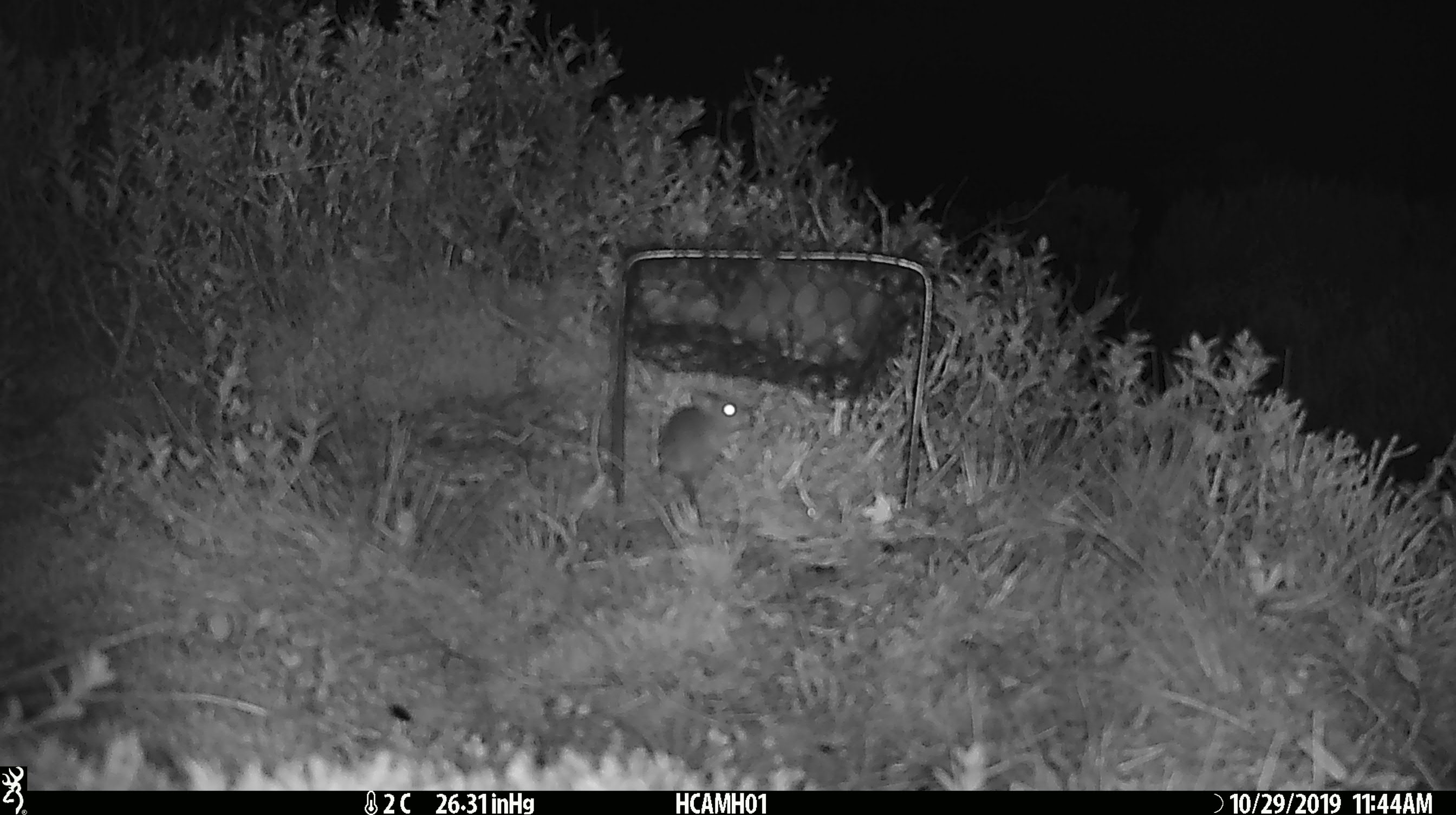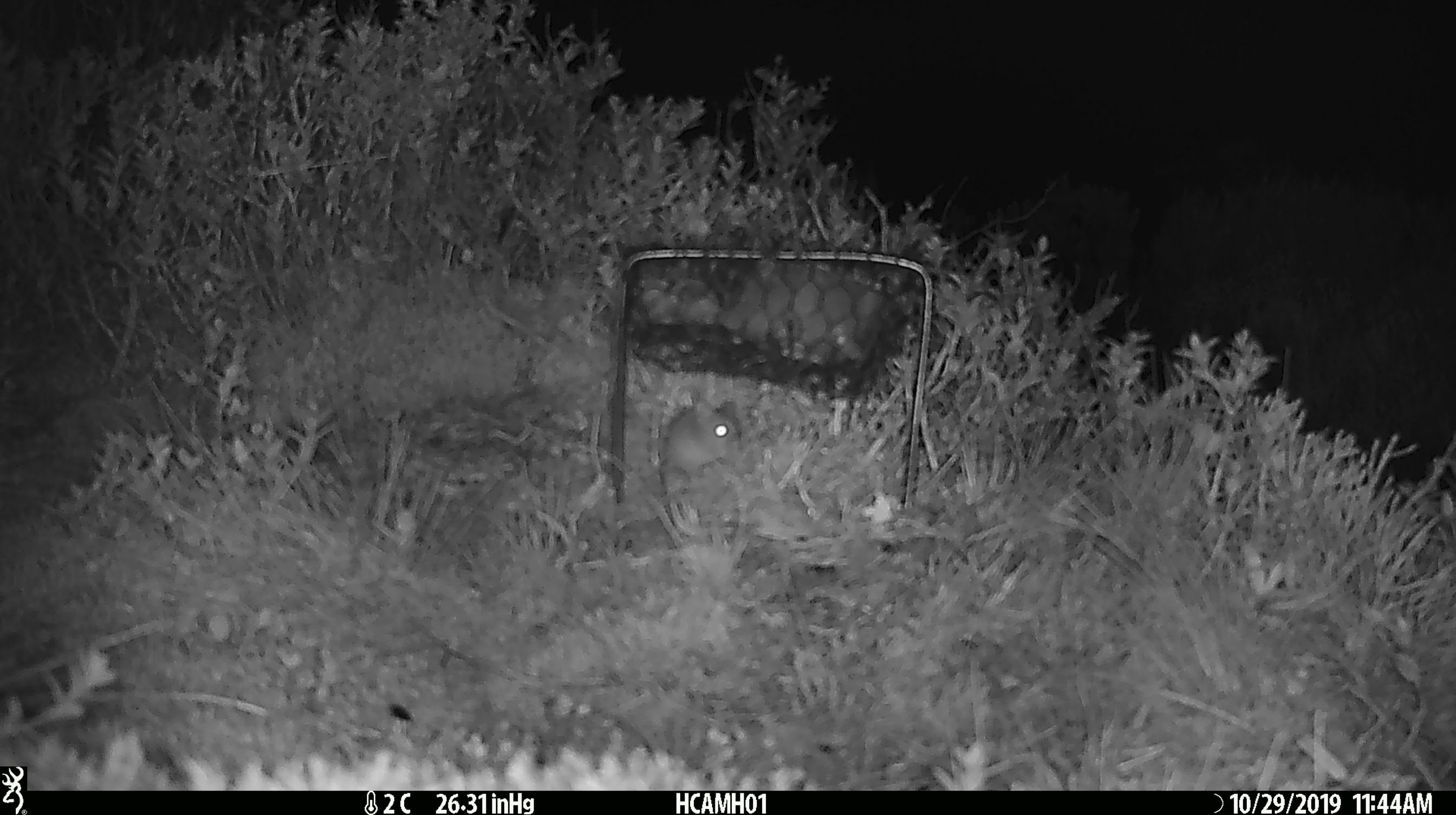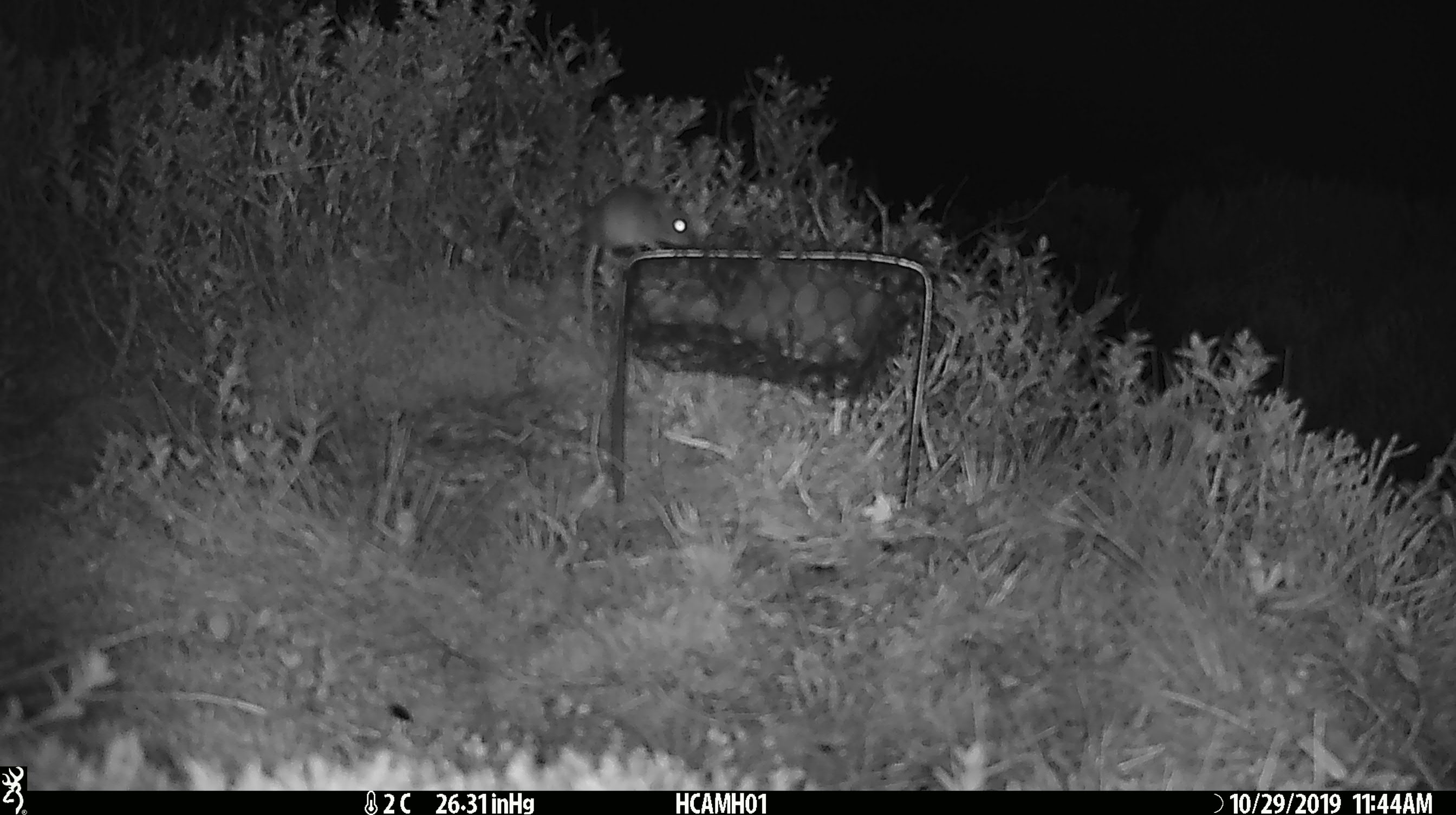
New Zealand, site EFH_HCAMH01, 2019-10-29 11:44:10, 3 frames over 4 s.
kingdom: Animalia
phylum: Chordata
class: Mammalia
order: Rodentia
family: Muridae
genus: Mus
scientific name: Mus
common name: mouse